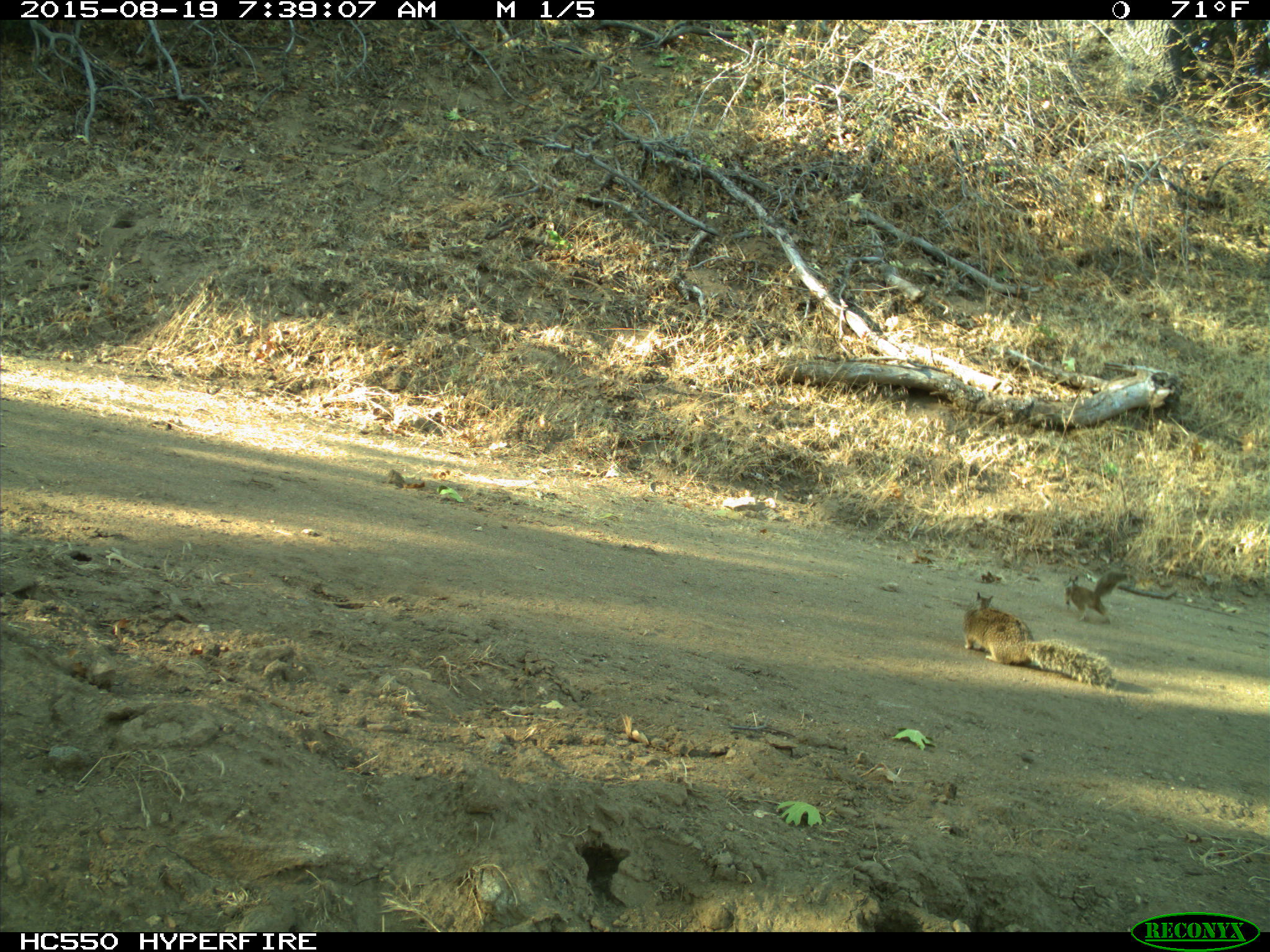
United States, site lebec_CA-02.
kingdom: Animalia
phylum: Chordata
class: Mammalia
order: Rodentia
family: Sciuridae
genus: Otospermophilus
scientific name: Otospermophilus beecheyi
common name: california ground squirrel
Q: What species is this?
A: Otospermophilus beecheyi (california ground squirrel).